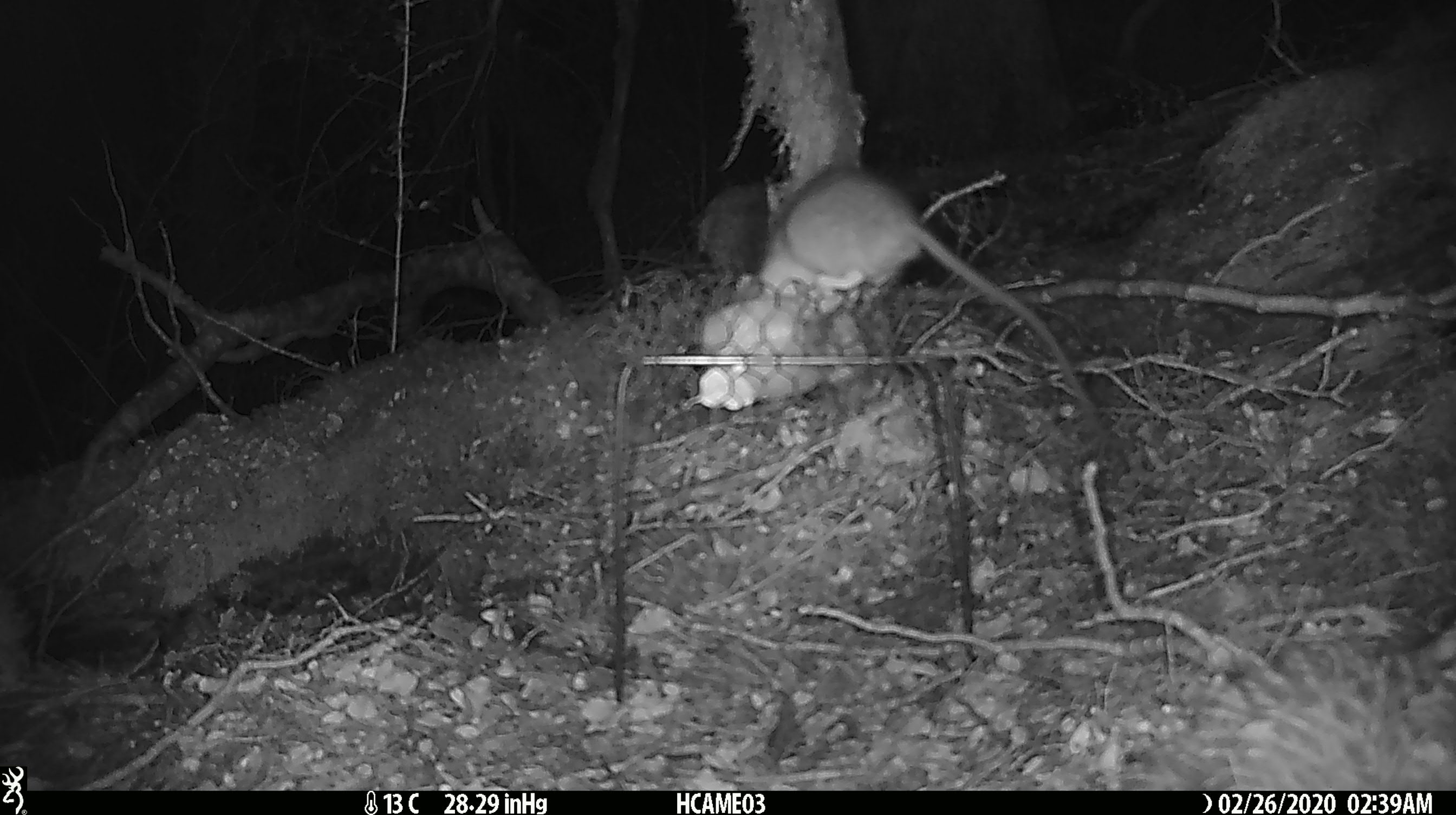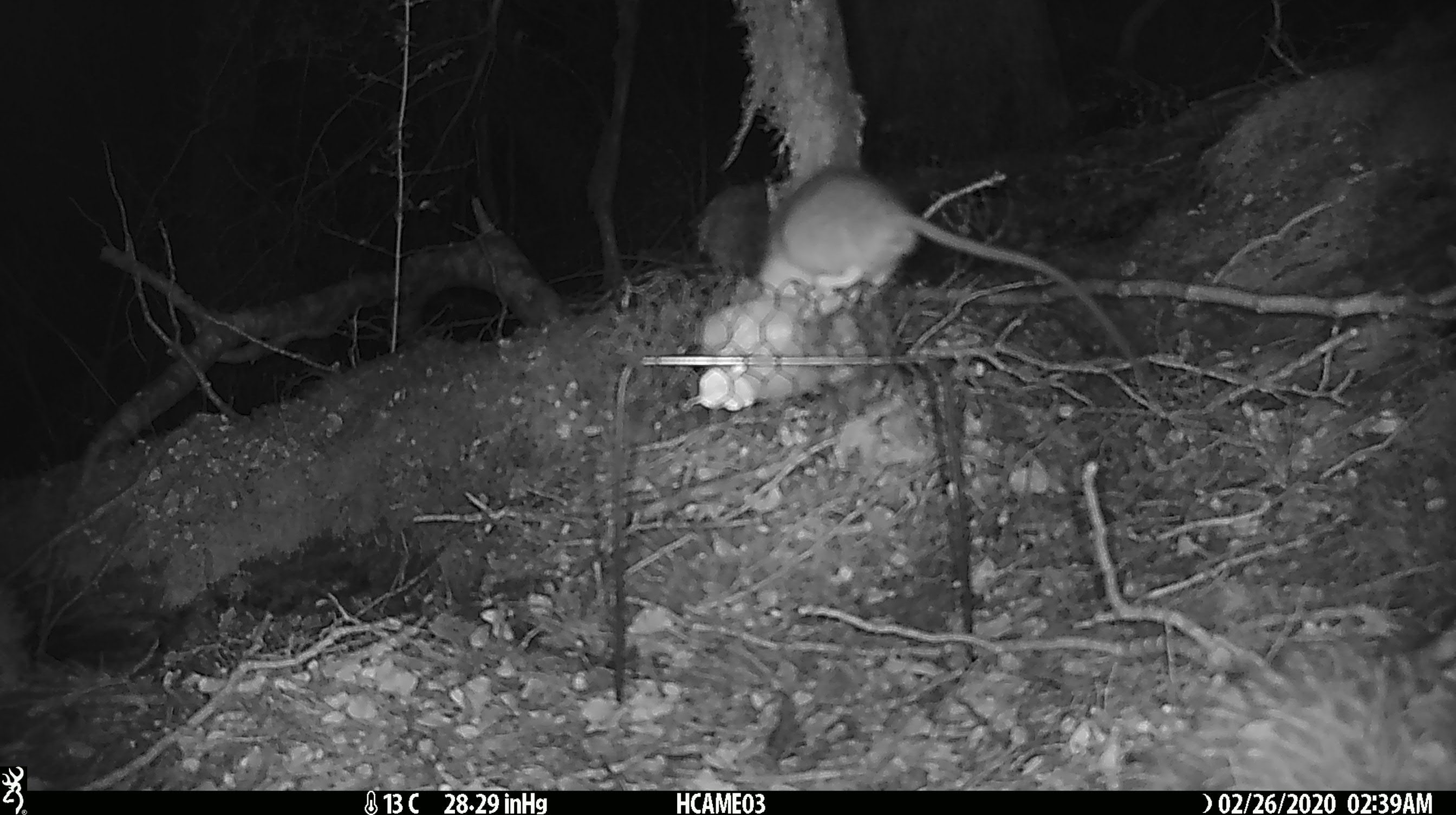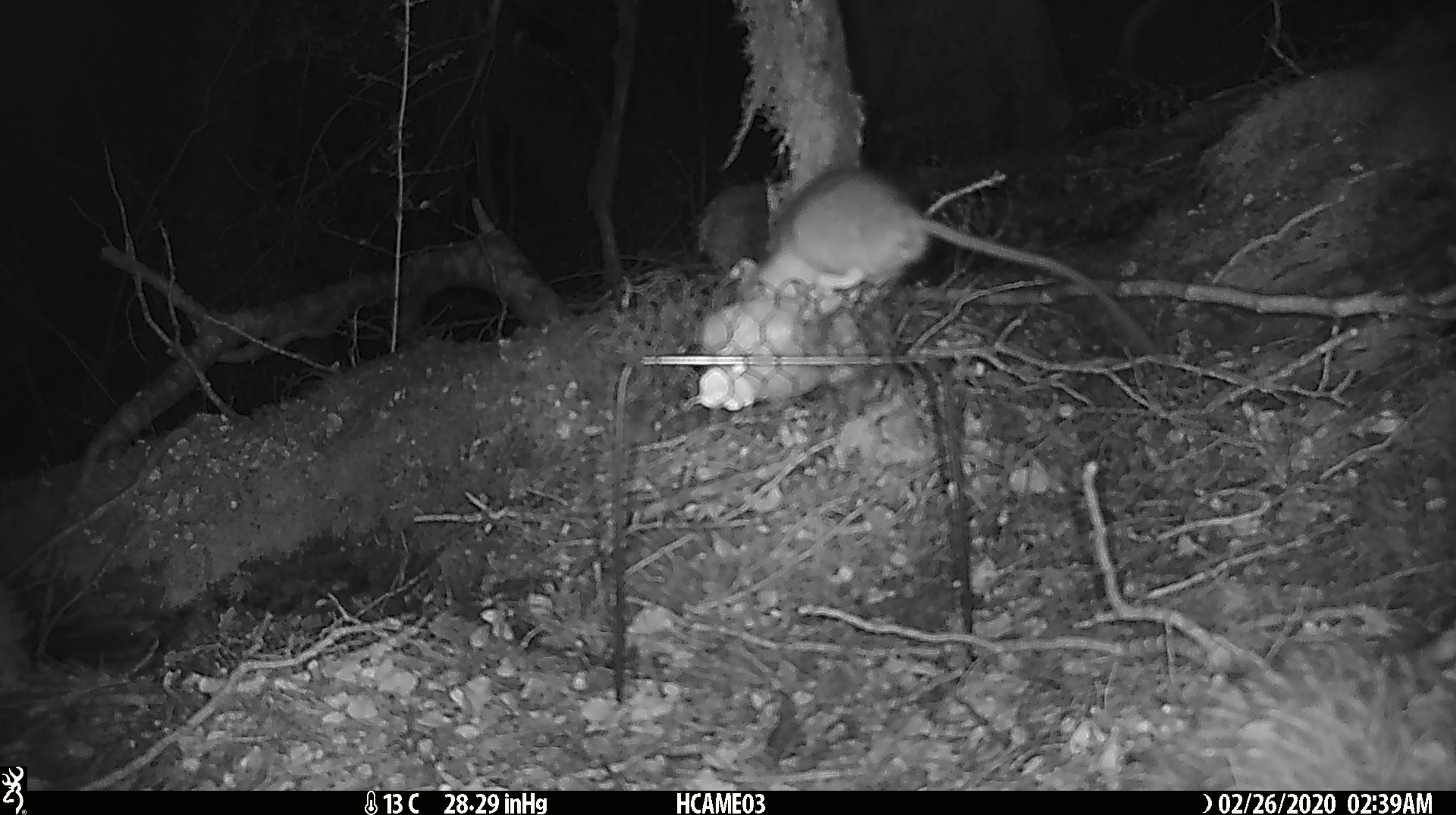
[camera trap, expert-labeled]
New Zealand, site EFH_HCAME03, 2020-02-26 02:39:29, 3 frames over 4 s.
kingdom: Animalia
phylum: Chordata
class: Mammalia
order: Rodentia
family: Muridae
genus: Rattus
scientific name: Rattus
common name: rat